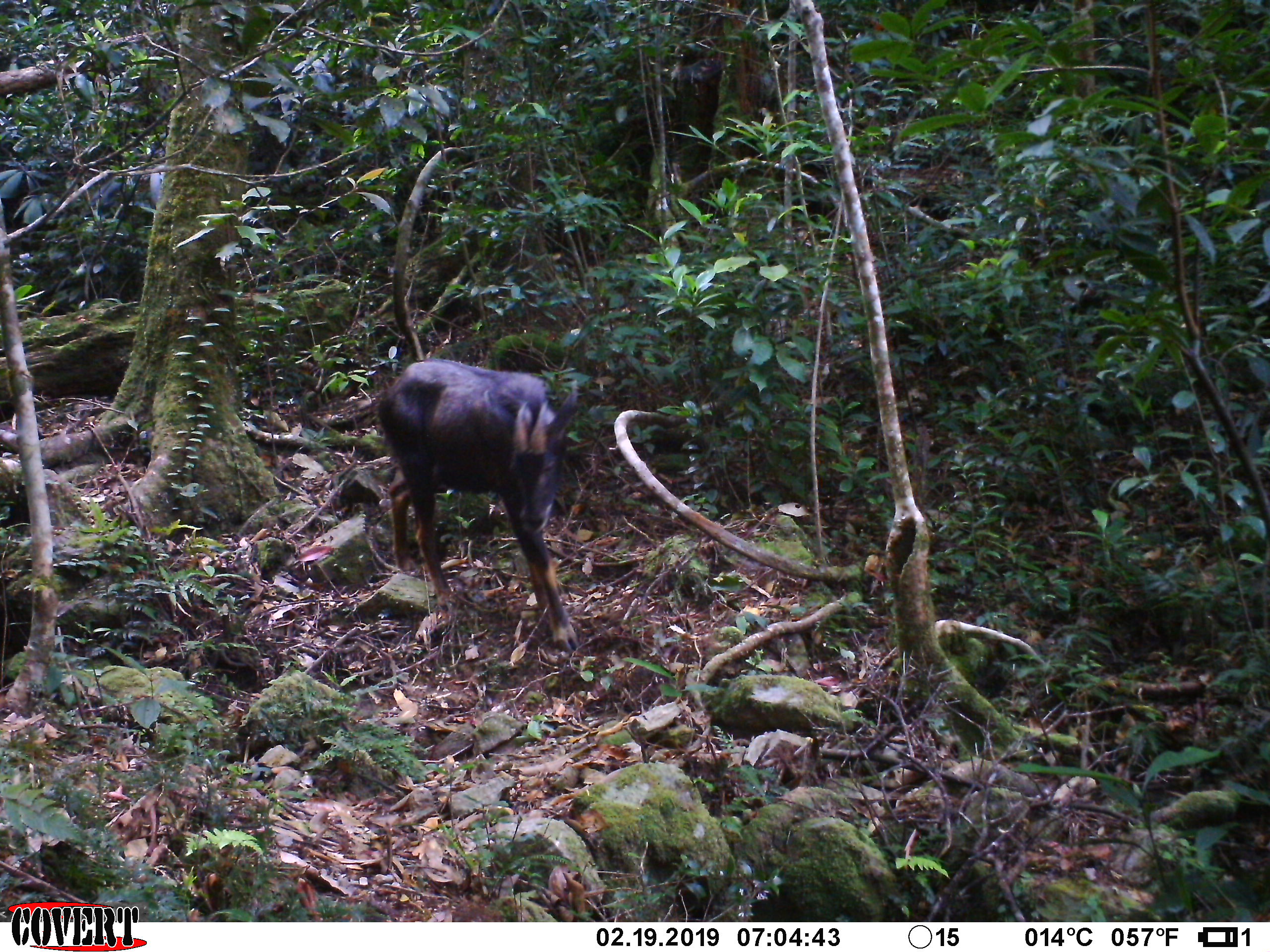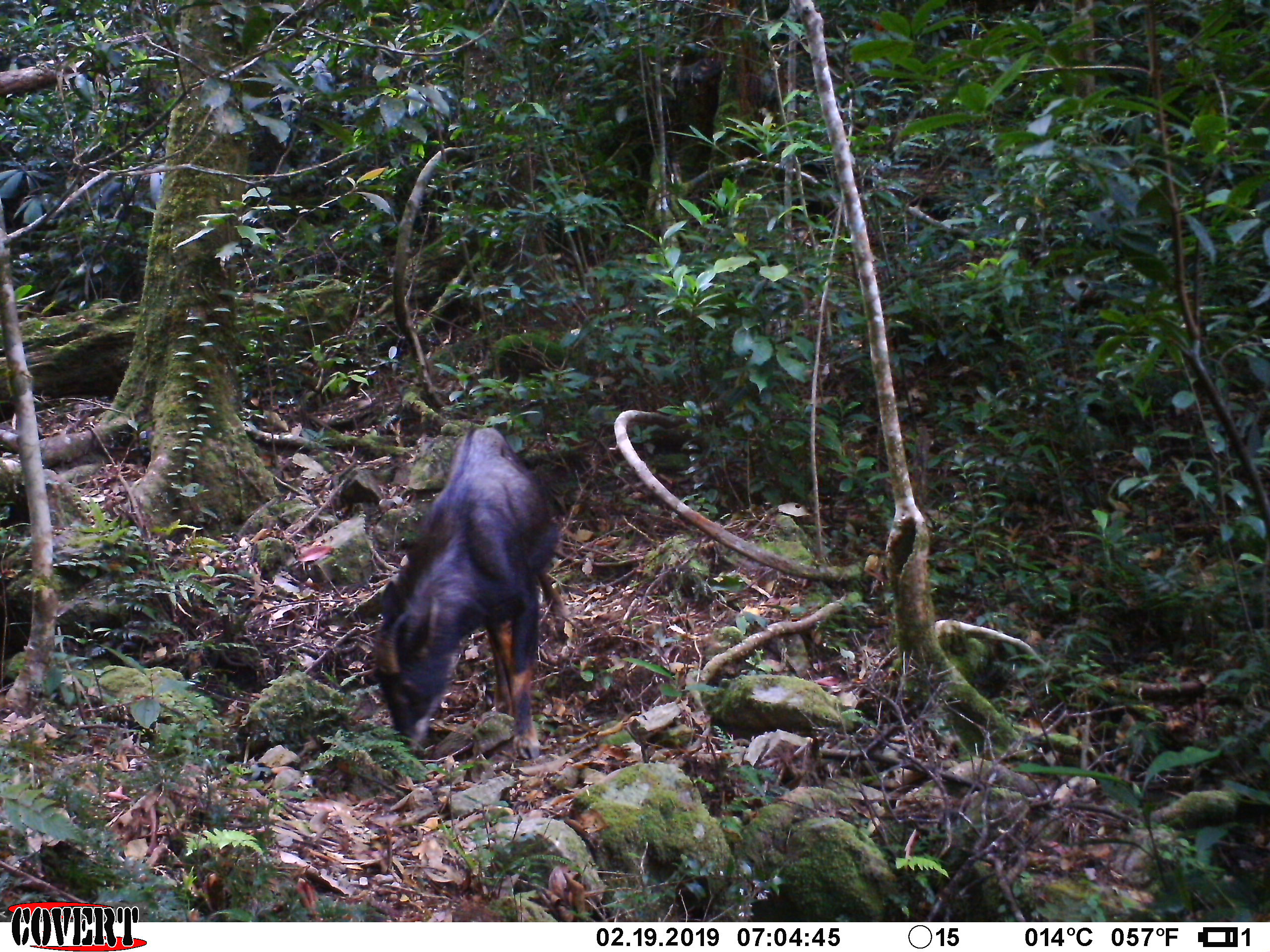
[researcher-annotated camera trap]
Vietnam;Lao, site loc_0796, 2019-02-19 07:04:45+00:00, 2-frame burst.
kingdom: Animalia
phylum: Chordata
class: Mammalia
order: Artiodactyla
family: Bovidae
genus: Capricornis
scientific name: Capricornis sumatraensis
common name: chinese serow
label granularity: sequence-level